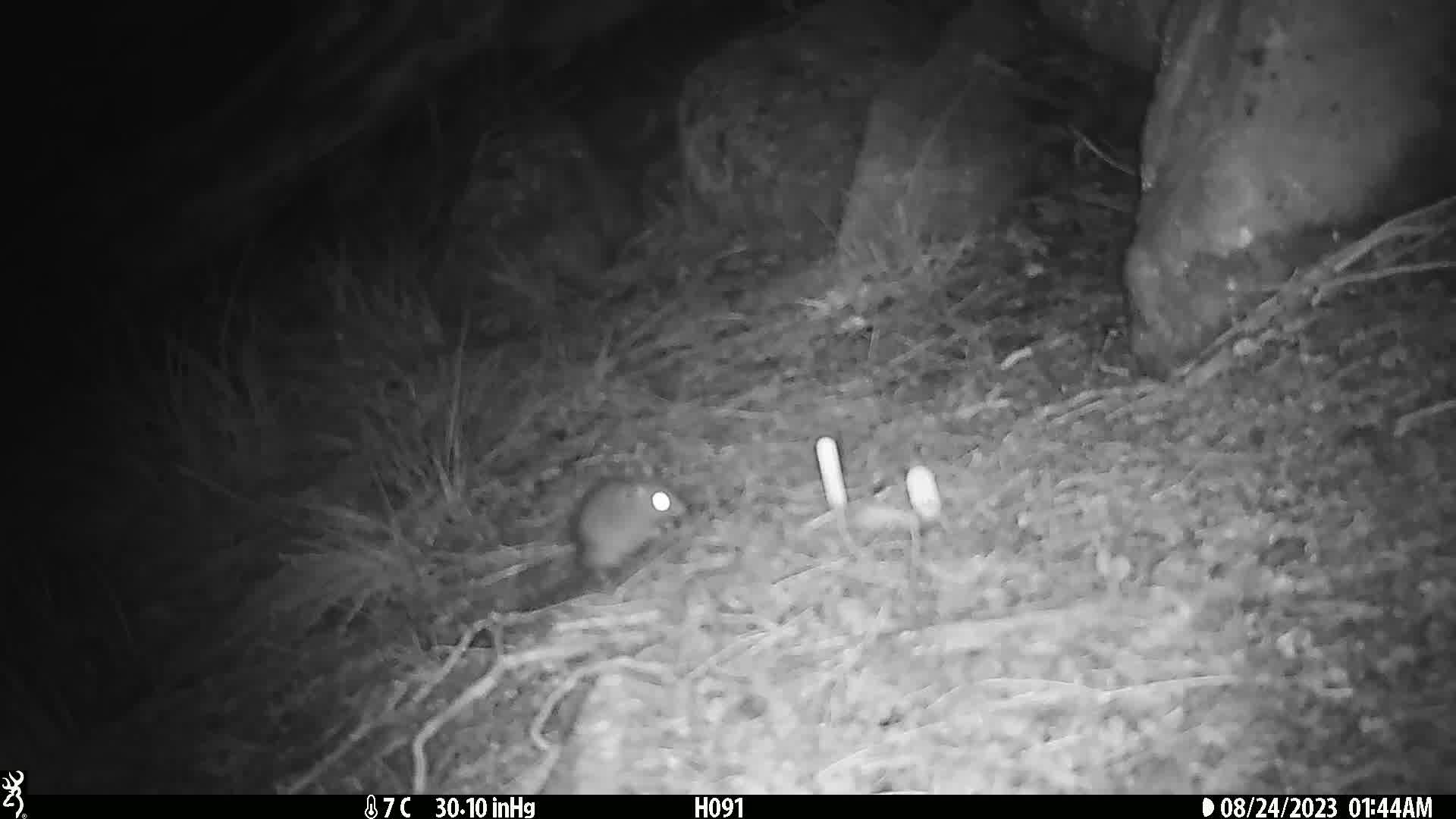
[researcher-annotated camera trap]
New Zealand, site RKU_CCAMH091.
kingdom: Animalia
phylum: Chordata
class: Mammalia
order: Rodentia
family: Muridae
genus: Rattus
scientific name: Rattus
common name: rat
Rat (Rattus).